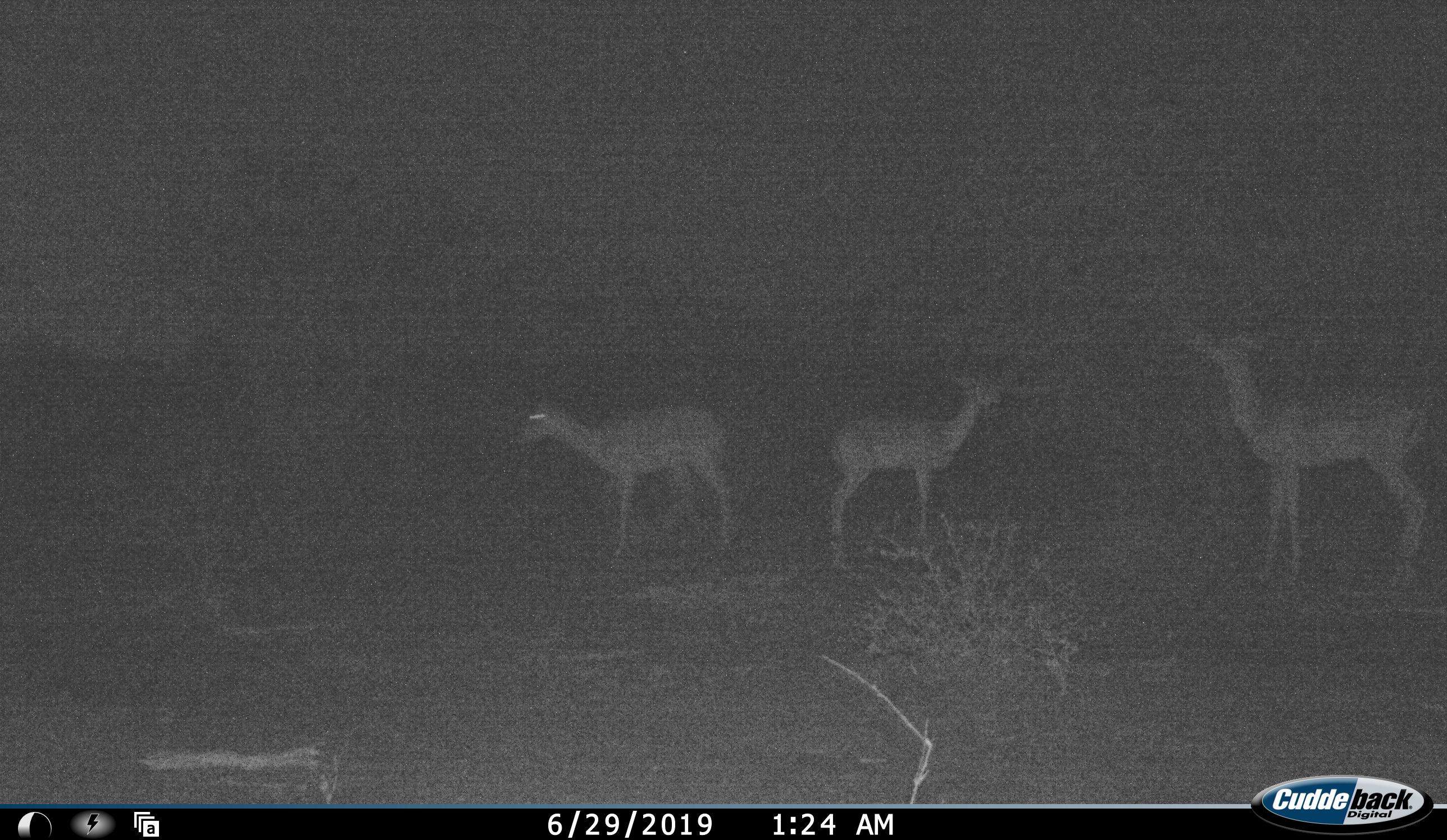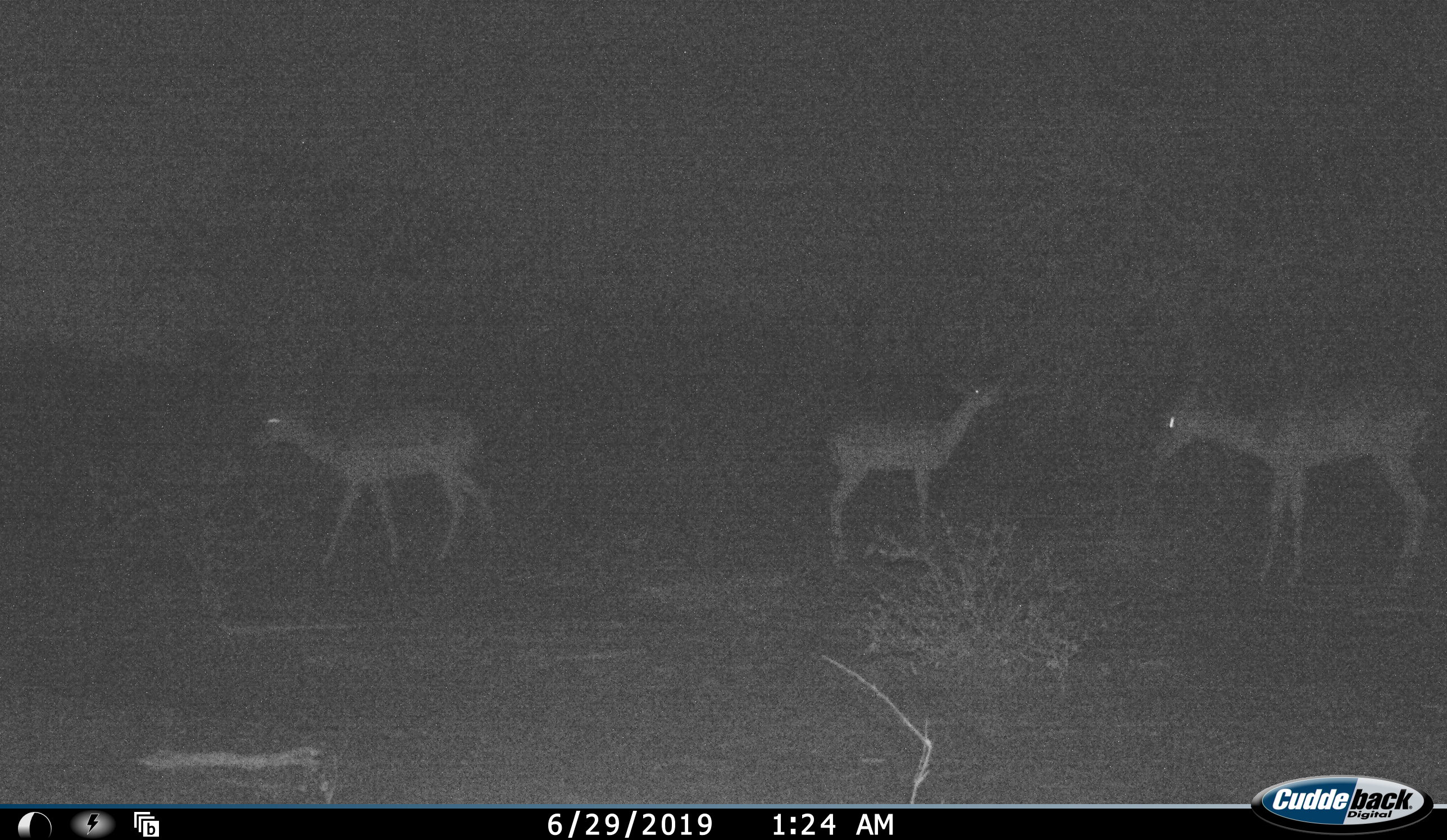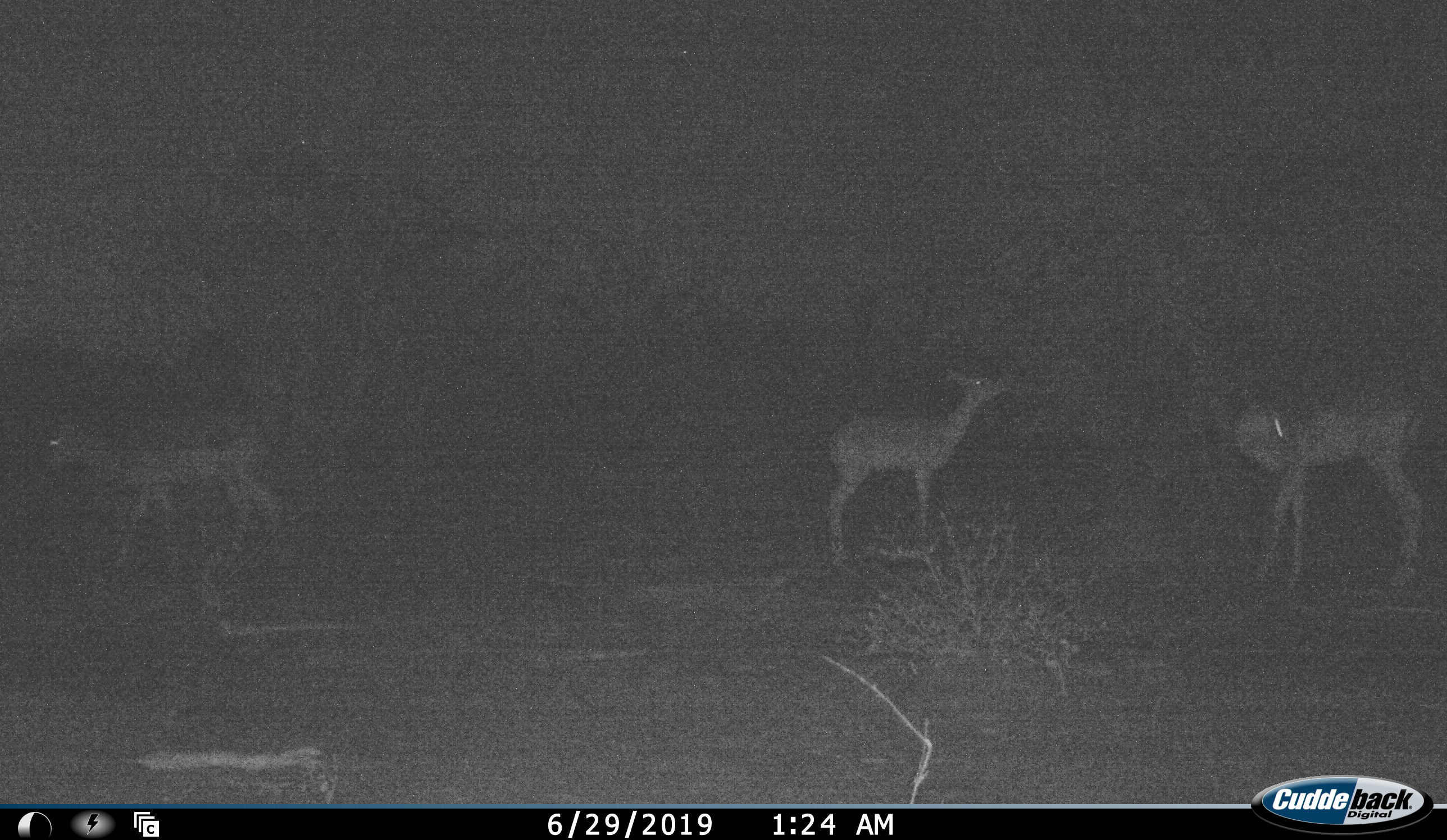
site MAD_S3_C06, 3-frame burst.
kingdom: Animalia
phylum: Chordata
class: Mammalia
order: Artiodactyla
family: Bovidae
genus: Aepyceros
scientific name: Aepyceros melampus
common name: impala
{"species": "impala (Aepyceros melampus)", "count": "3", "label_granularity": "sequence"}